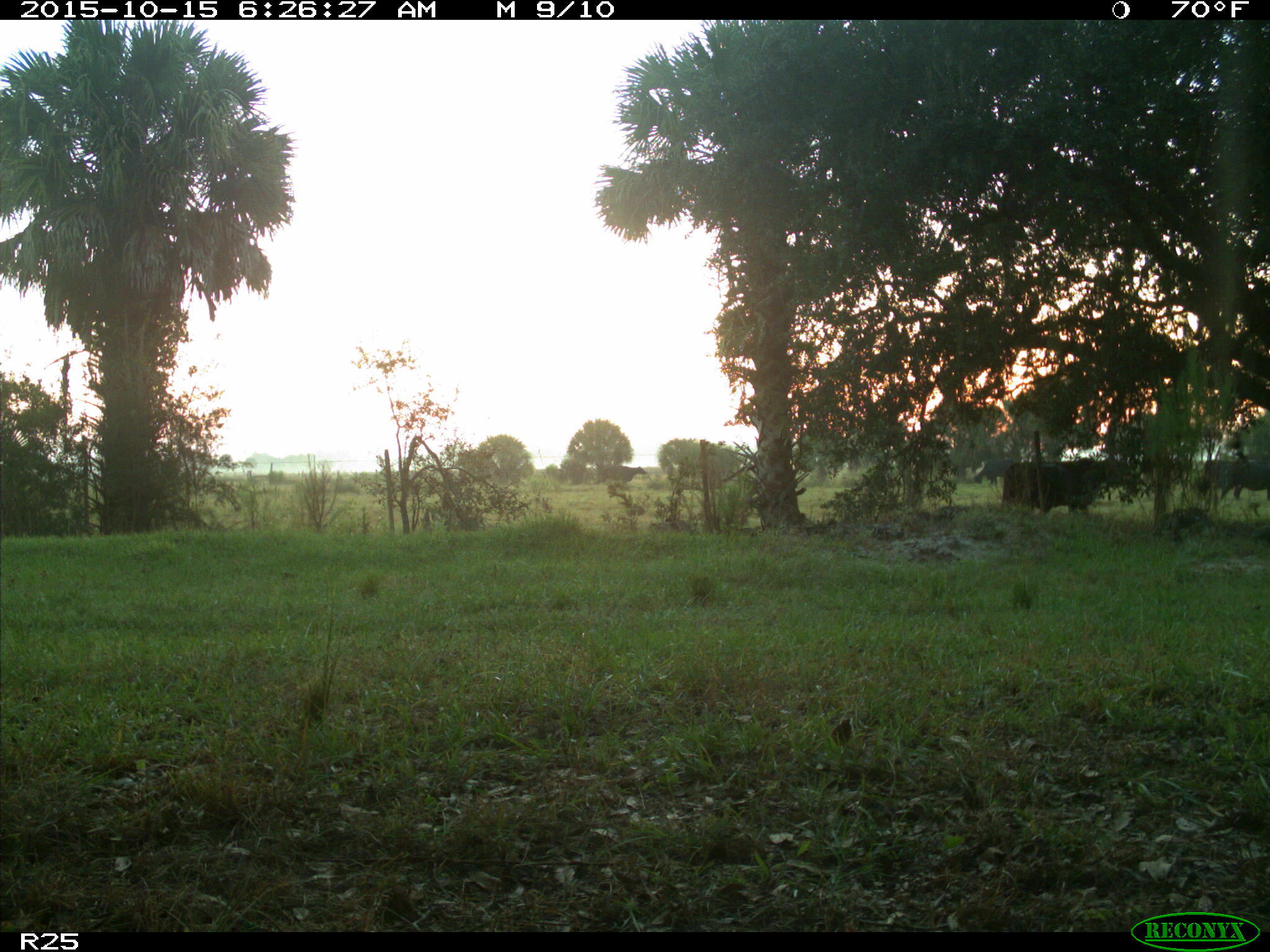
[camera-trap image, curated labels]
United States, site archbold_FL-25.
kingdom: Animalia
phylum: Chordata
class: Mammalia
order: Artiodactyla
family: Bovidae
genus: Bos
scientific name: Bos taurus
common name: domestic cow